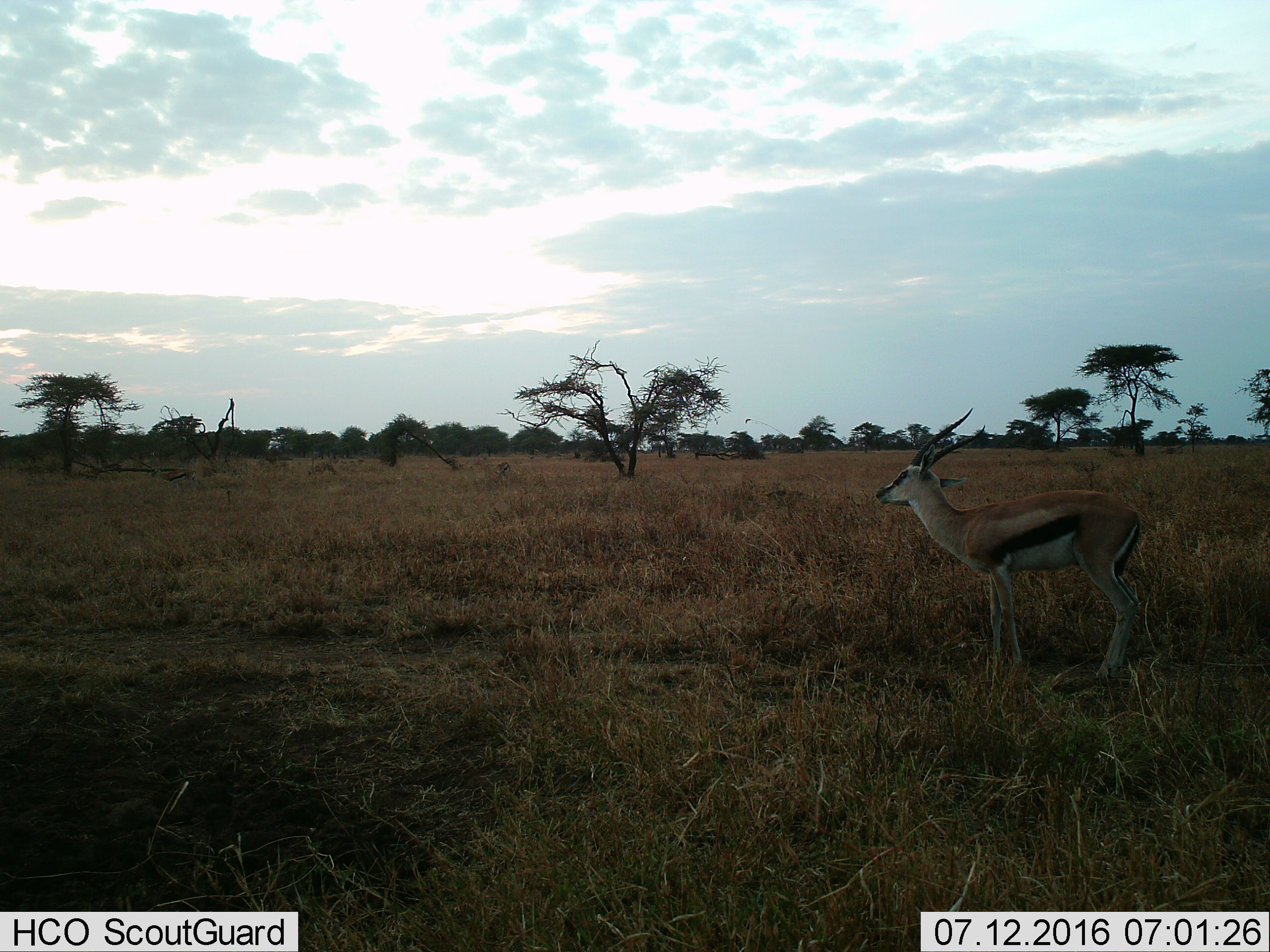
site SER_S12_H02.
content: unidentified animal